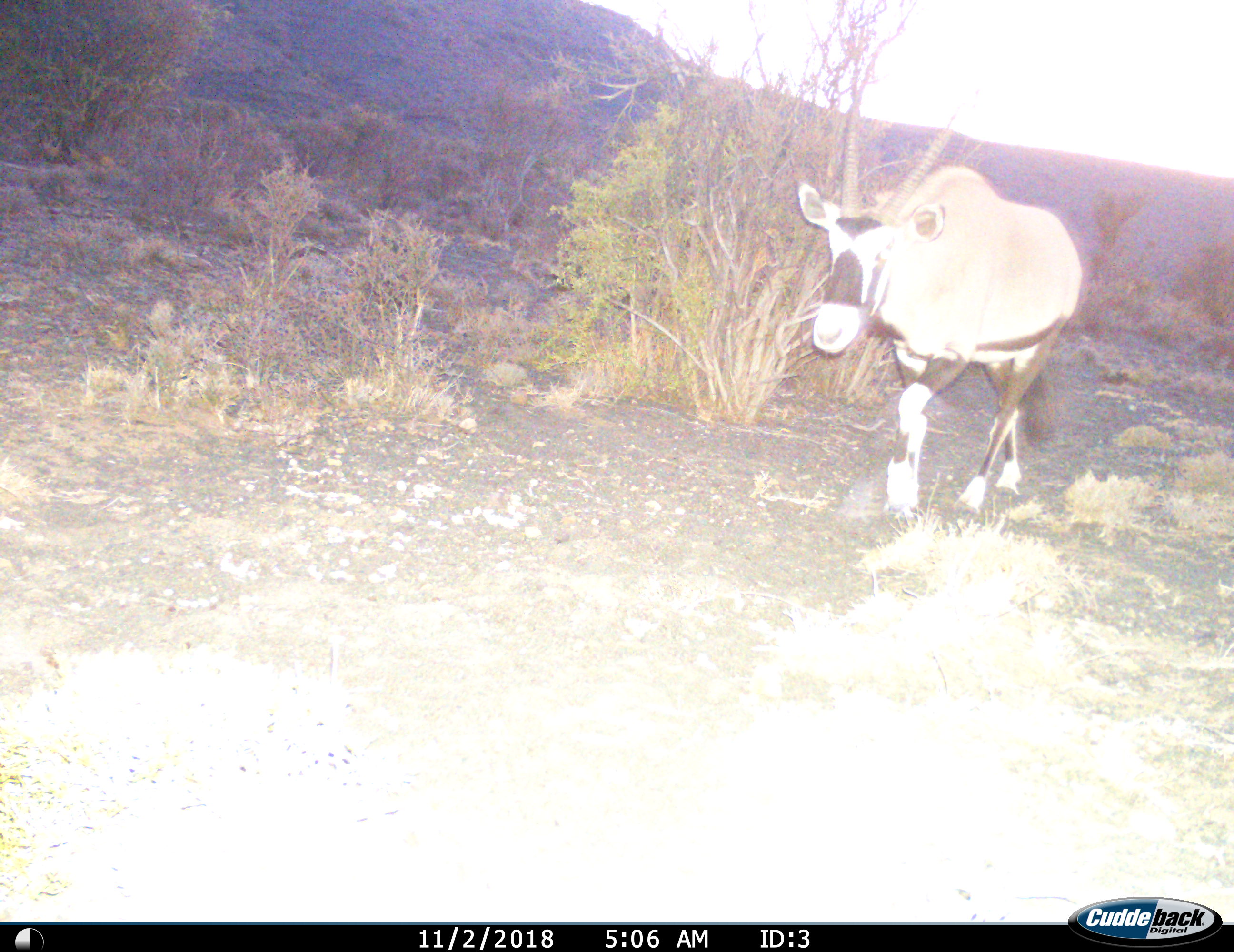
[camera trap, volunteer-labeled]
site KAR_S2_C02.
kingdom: Animalia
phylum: Chordata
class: Mammalia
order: Artiodactyla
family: Bovidae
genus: Oryx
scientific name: Oryx gazella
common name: gemsbok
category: oryx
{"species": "oryx (gemsbok) (Oryx gazella)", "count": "1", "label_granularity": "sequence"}